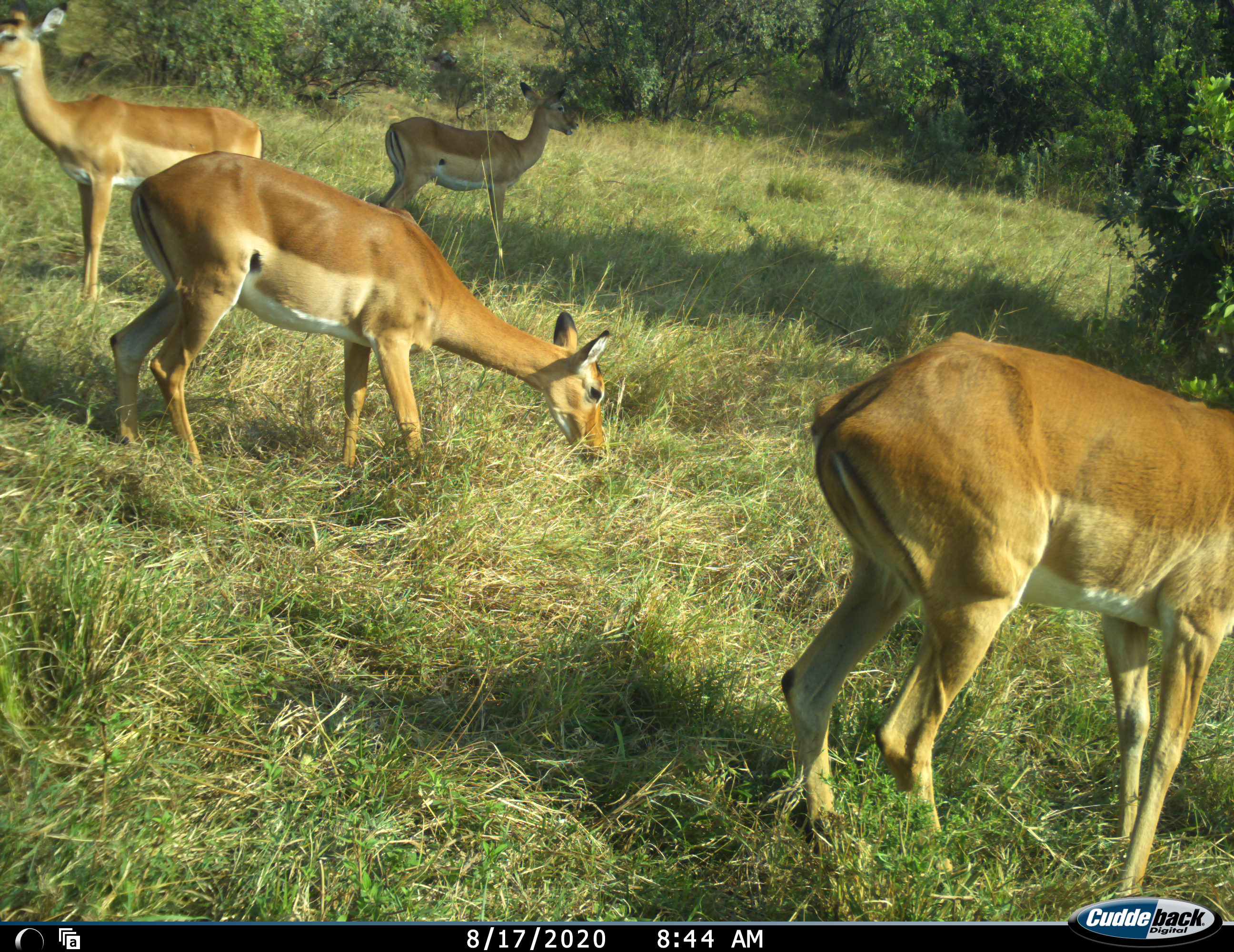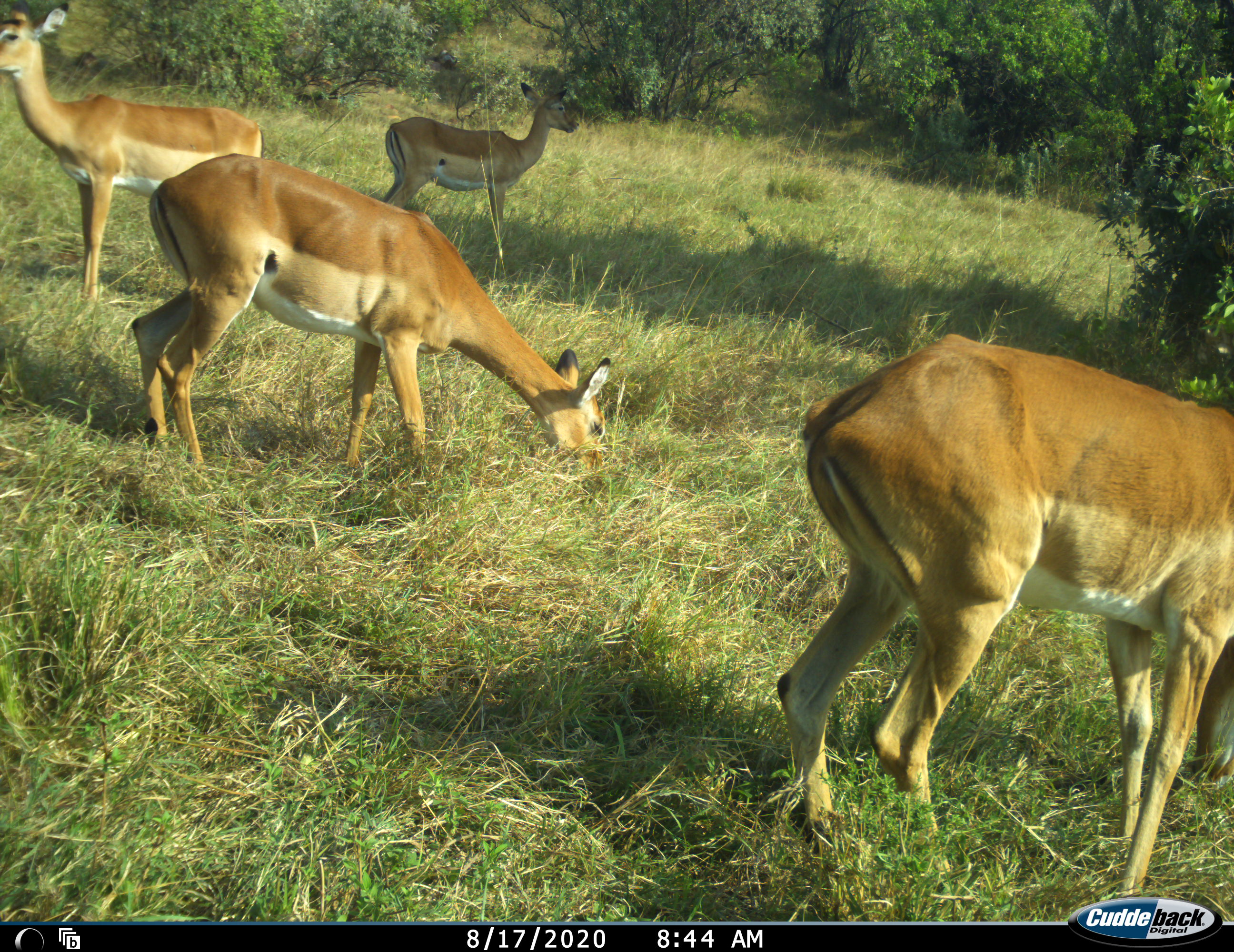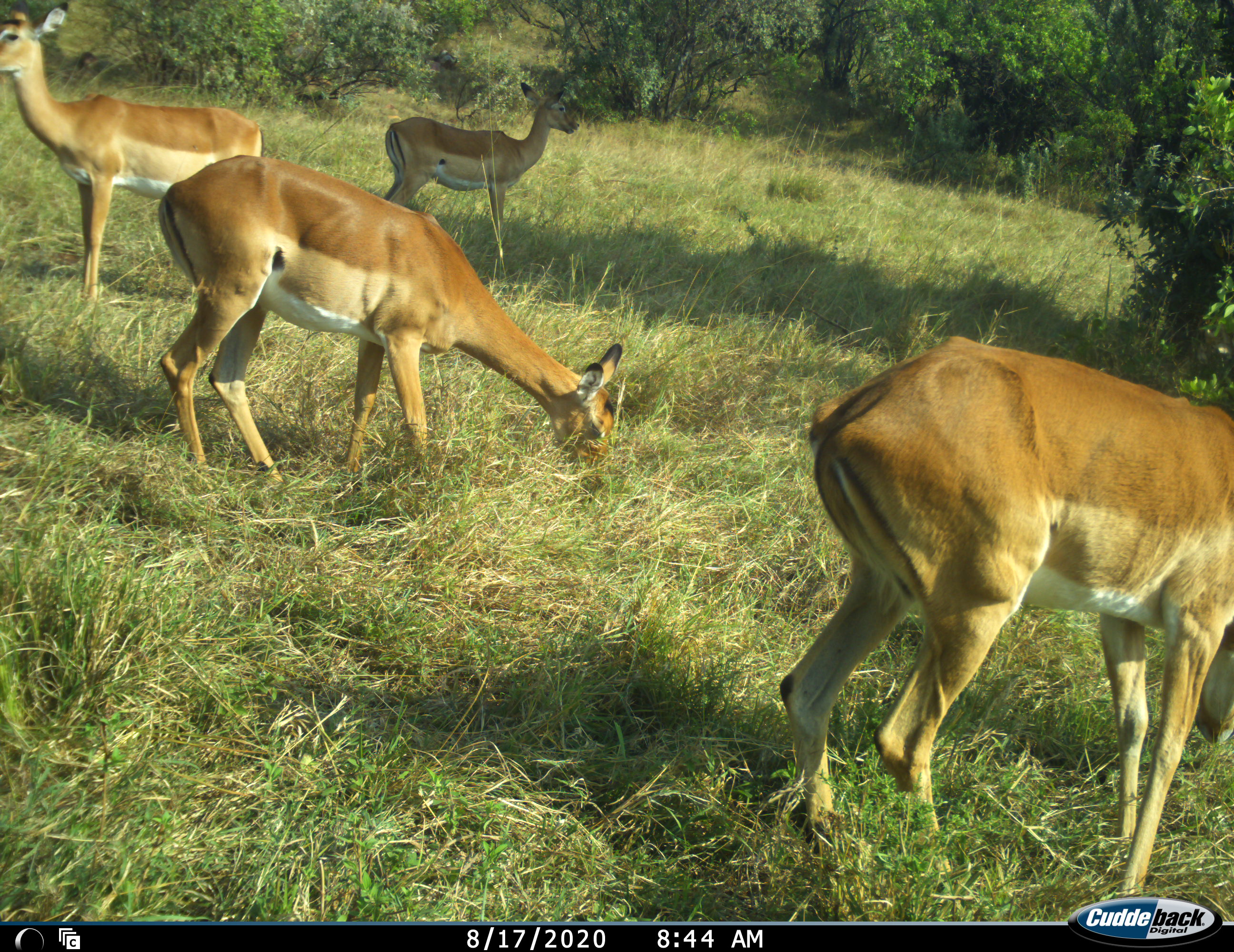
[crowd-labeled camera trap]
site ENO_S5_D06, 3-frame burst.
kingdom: Animalia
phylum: Chordata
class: Mammalia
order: Artiodactyla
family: Bovidae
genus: Aepyceros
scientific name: Aepyceros melampus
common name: impala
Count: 4.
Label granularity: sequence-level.